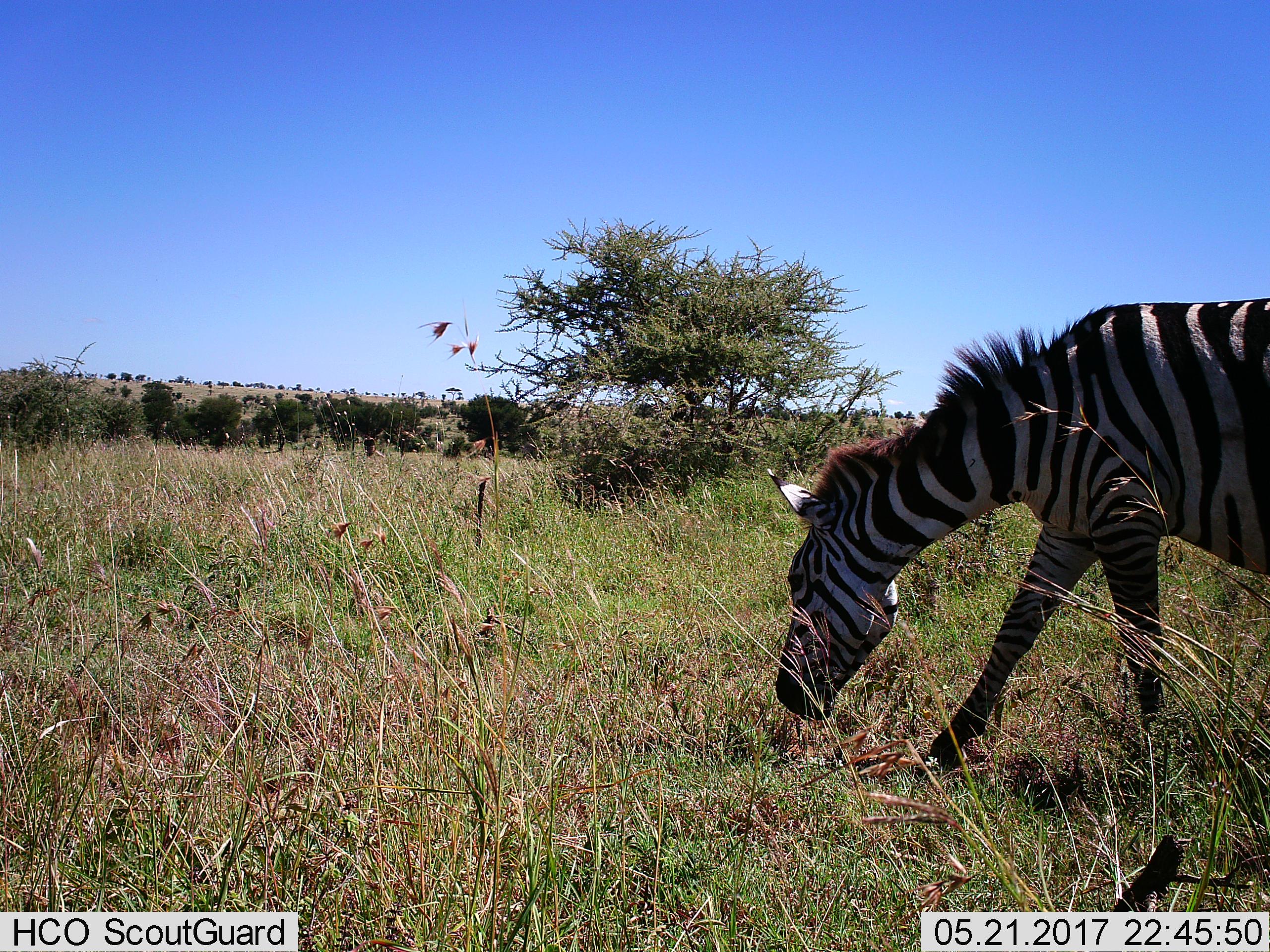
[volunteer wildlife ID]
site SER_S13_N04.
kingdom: Animalia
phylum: Chordata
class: Mammalia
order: Perissodactyla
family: Equidae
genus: Equus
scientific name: Equus quagga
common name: plains zebra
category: zebraplains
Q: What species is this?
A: Zebraplains (plains zebra) (Equus quagga).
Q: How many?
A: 1.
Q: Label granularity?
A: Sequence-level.